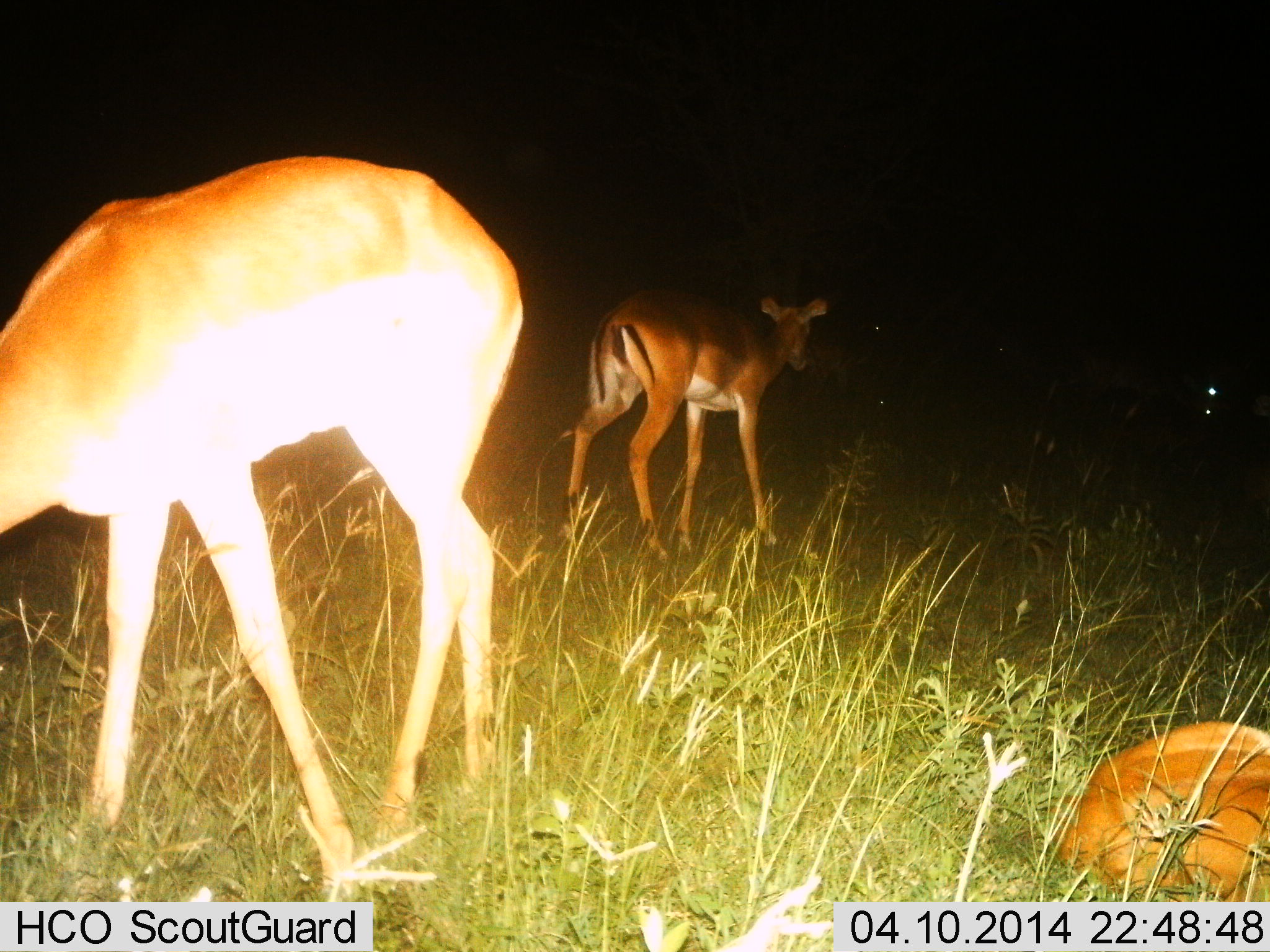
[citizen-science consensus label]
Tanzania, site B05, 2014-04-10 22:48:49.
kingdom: Animalia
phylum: Chordata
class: Mammalia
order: Artiodactyla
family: Bovidae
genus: Aepyceros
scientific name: Aepyceros melampus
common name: impala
Impala (Aepyceros melampus), count 3. Behavior (volunteer vote fractions): standing 80%, resting 90%, moving 10%, interacting 0%. Young present (vote fraction): 10%. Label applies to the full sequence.